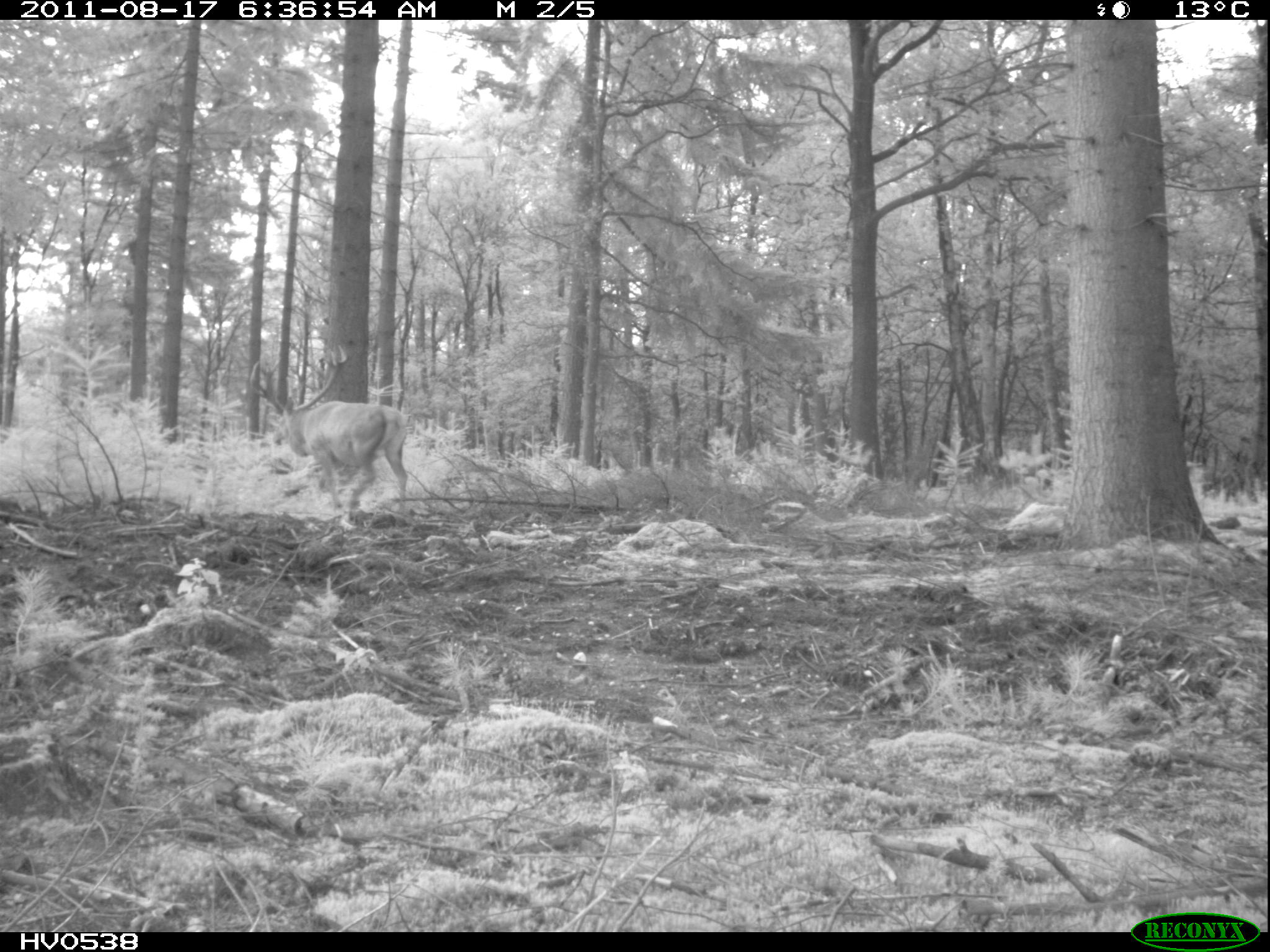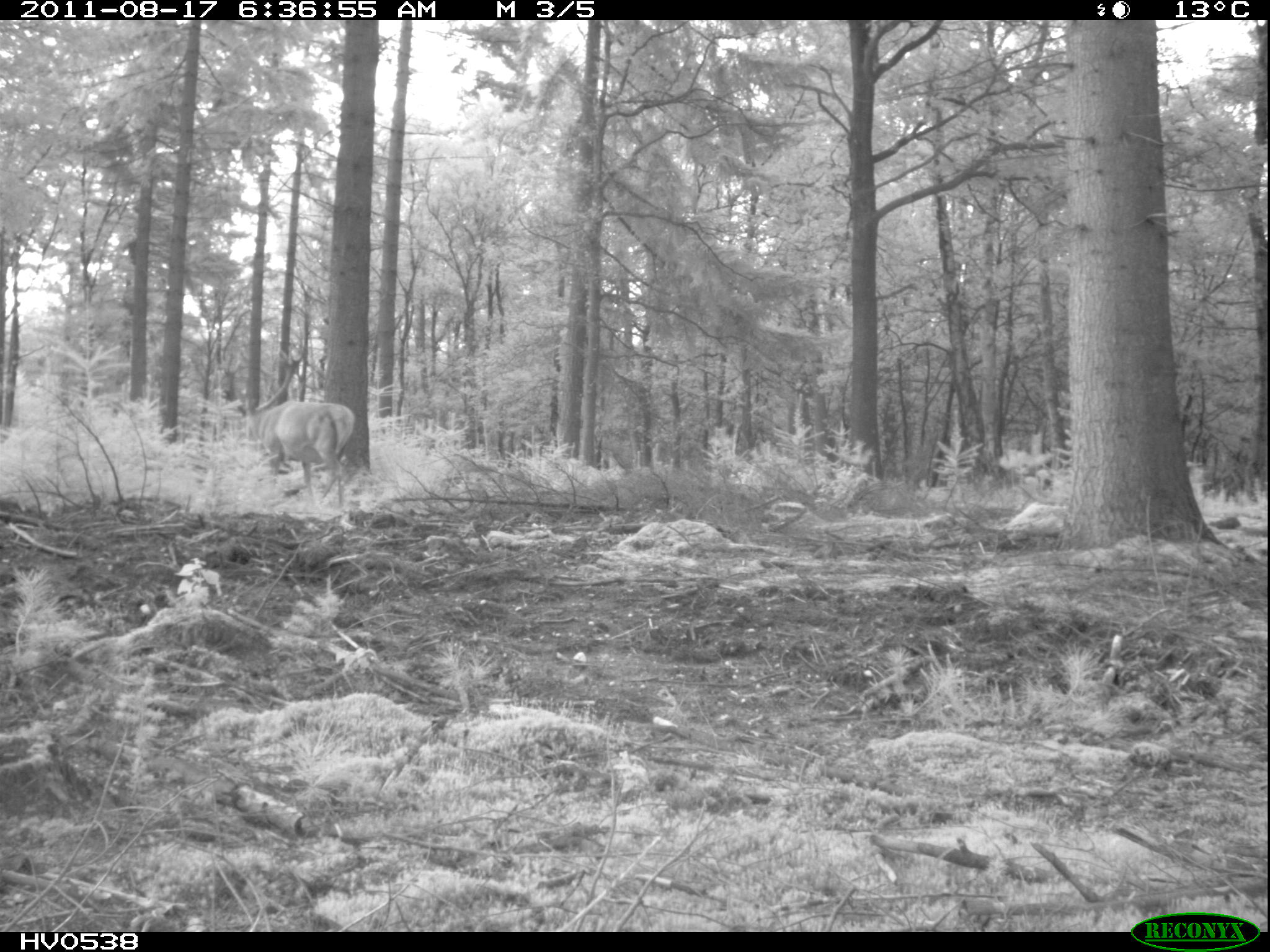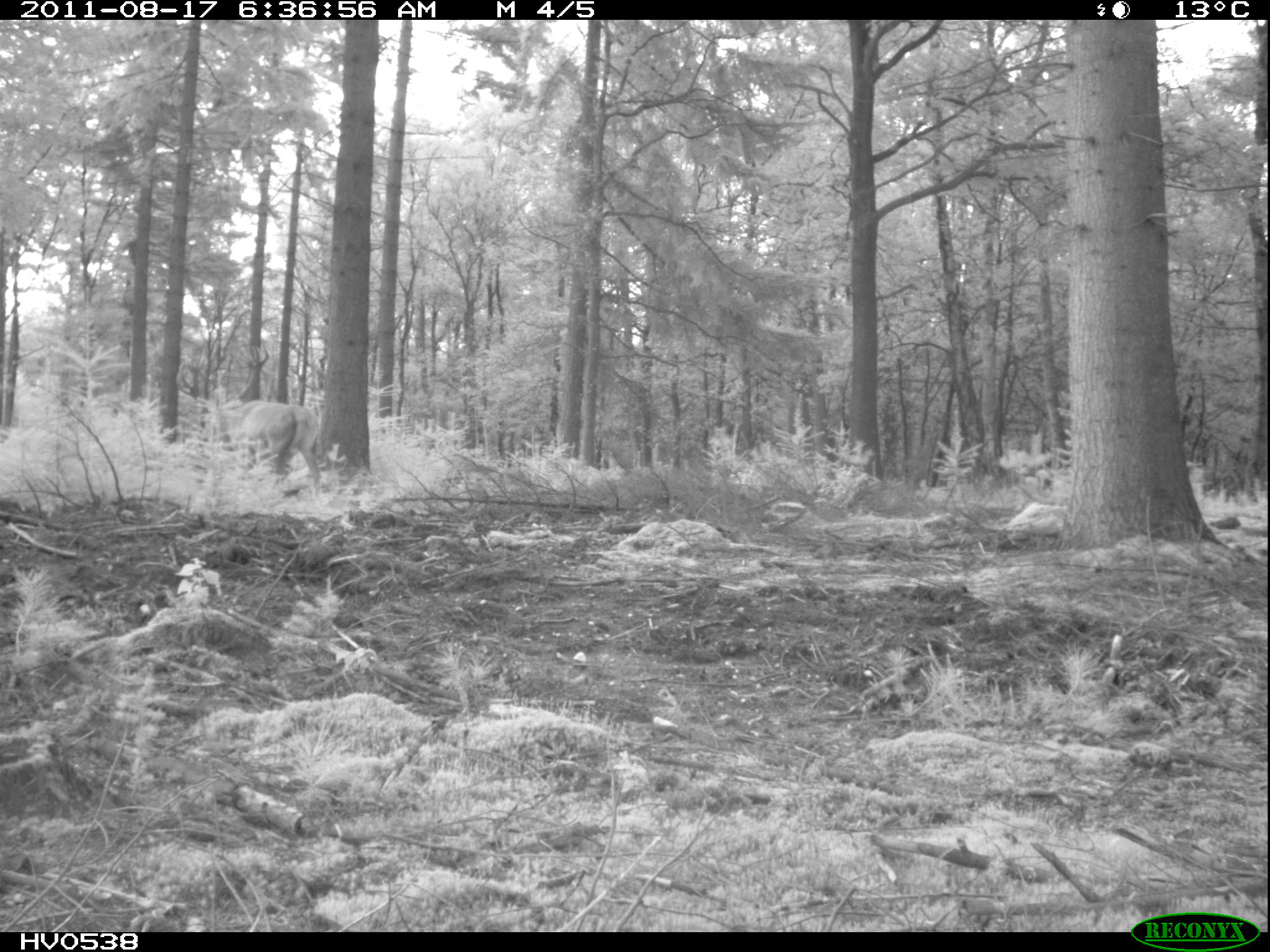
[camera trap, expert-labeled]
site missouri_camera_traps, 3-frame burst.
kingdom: Animalia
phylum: Chordata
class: Mammalia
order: Artiodactyla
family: Cervidae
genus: Cervus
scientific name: Cervus elaphus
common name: red deer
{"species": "red deer (Cervus elaphus)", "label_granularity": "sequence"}